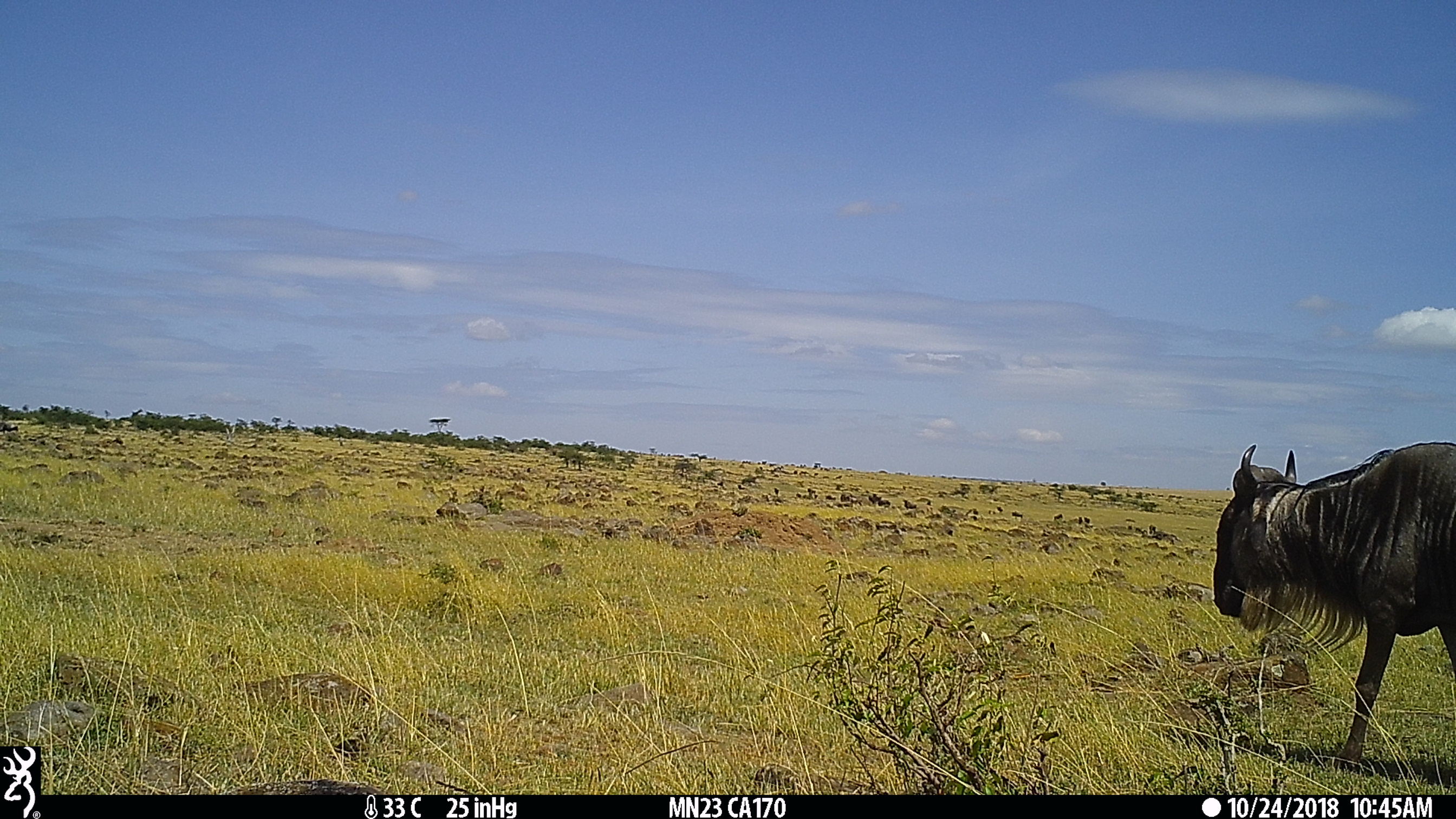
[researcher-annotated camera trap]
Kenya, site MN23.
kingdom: Animalia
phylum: Chordata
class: Mammalia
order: Artiodactyla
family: Bovidae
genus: Connochaetes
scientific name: Connochaetes taurinus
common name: blue wildebeest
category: wildebeest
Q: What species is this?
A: Wildebeest (blue wildebeest) (Connochaetes taurinus).